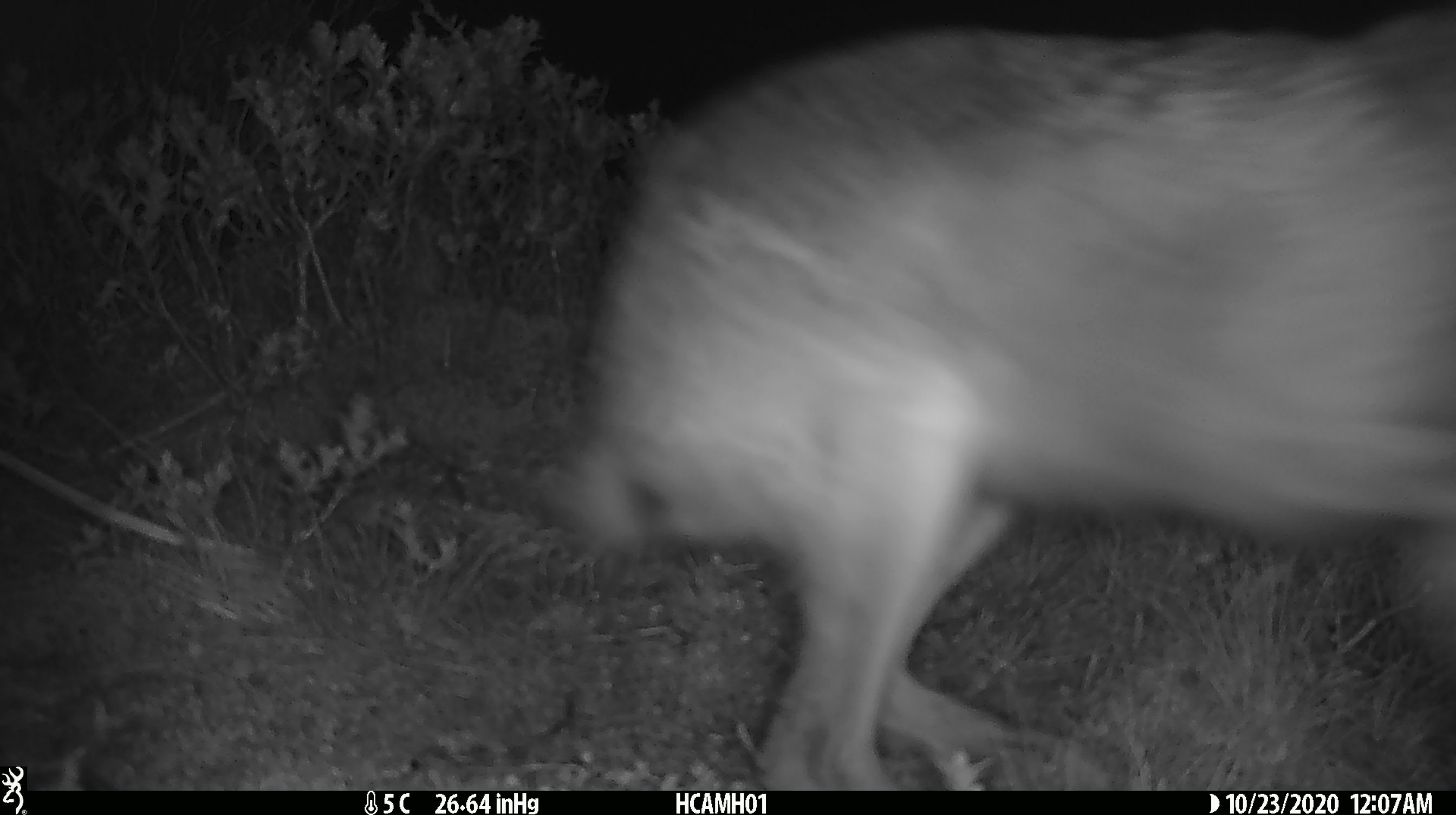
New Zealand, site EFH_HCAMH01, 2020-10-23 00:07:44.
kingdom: Animalia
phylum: Chordata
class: Mammalia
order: Lagomorpha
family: Leporidae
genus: Lepus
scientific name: Lepus europaeus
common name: brown hare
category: hare